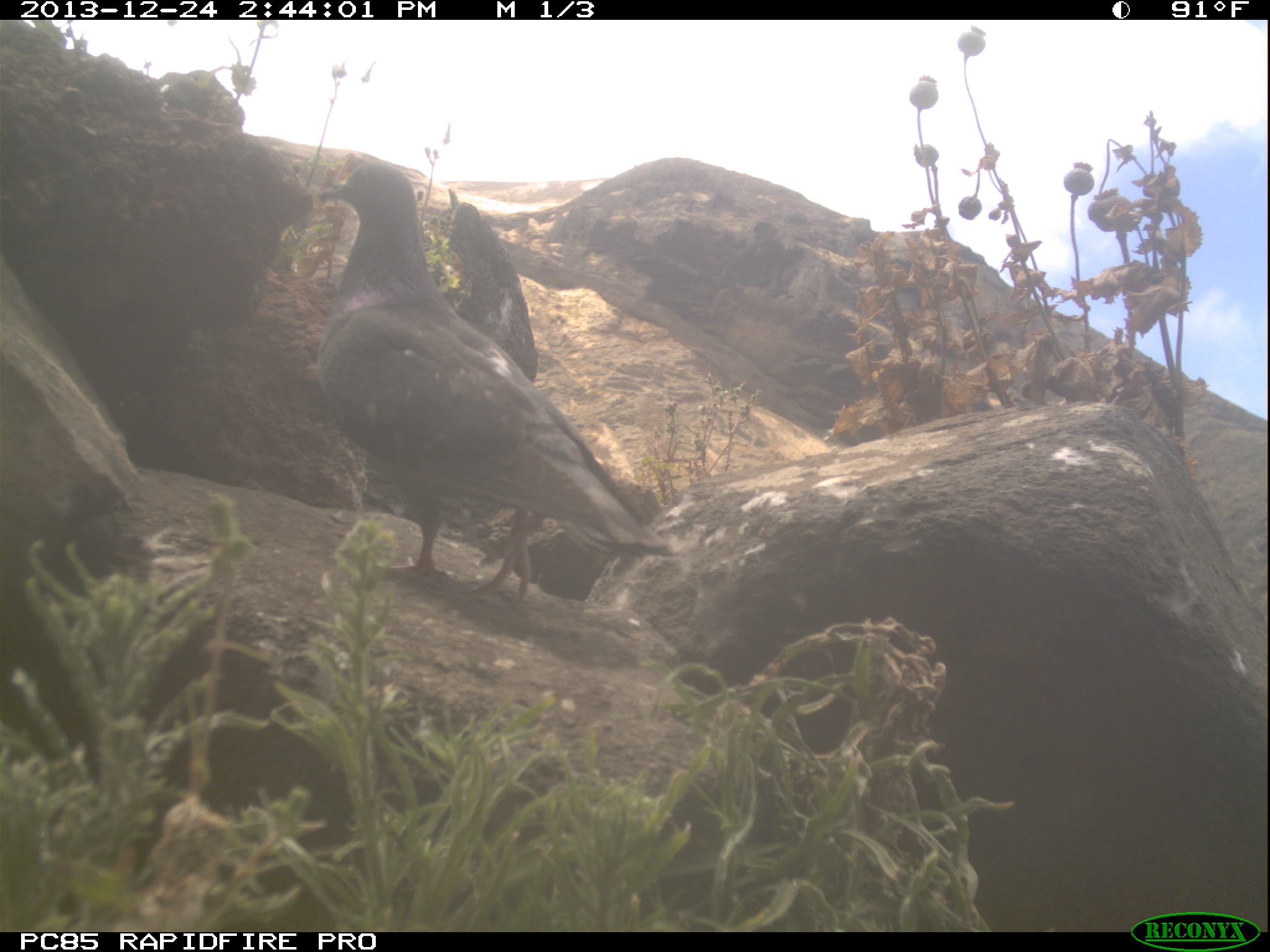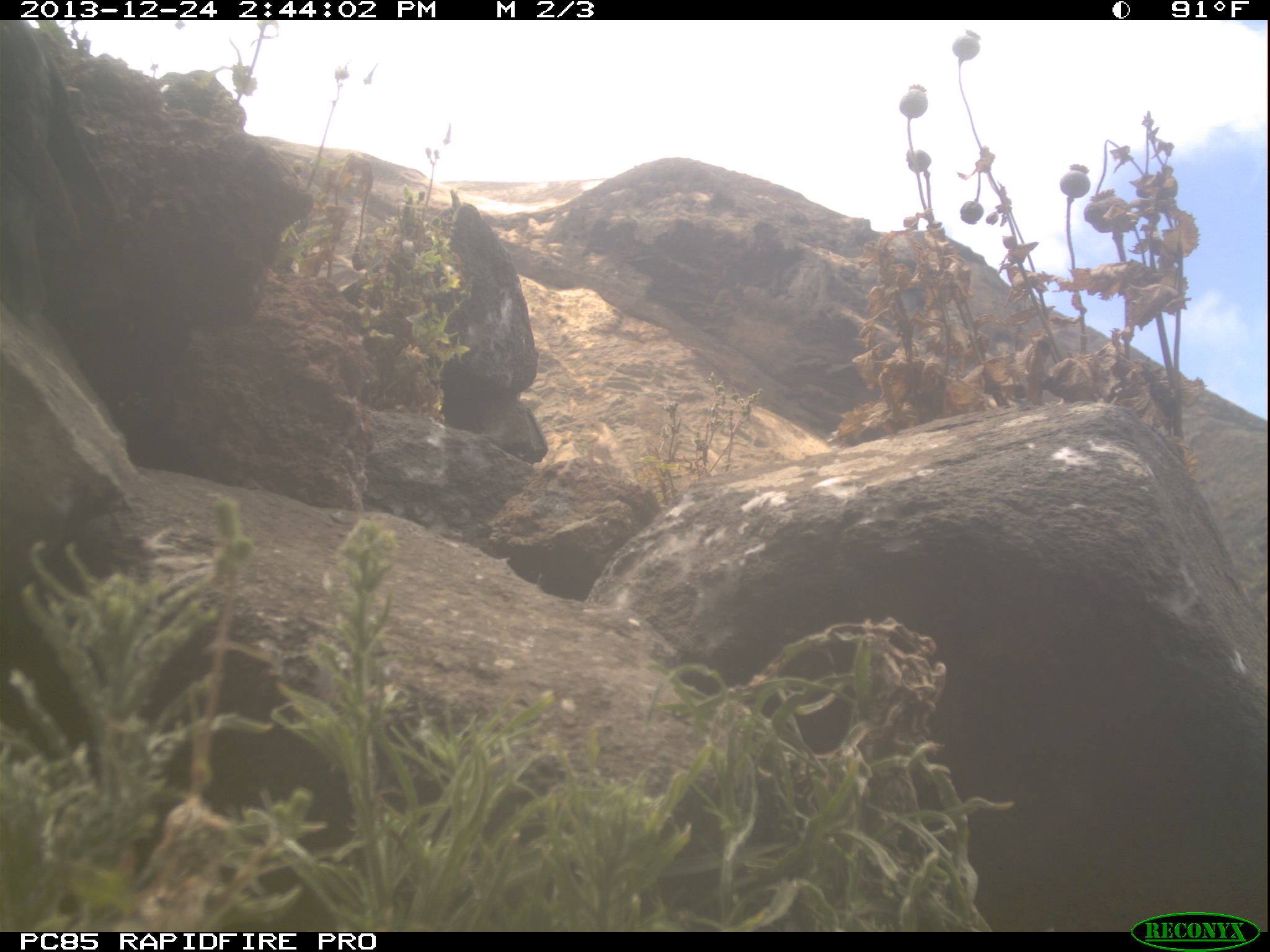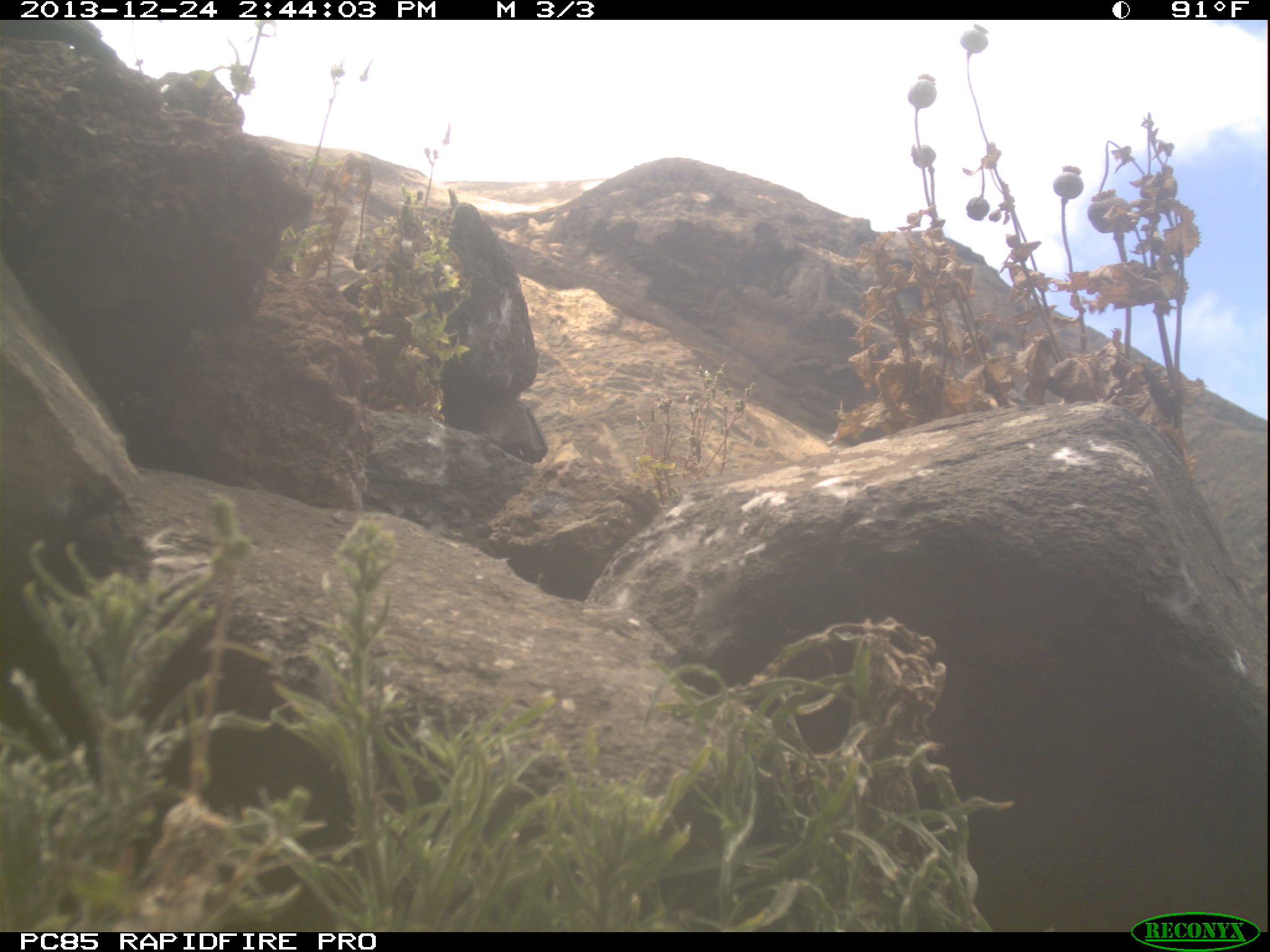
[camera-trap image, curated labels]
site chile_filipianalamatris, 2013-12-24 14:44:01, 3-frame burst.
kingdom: Animalia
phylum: Chordata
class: Aves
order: Columbiformes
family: Columbidae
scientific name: Columbidae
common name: pigeon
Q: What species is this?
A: Pigeon (Columbidae).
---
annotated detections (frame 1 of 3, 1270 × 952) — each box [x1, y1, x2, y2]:
pigeon: [303, 162, 674, 609]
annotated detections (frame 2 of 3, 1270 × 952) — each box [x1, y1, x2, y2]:
pigeon: [0, 19, 140, 317]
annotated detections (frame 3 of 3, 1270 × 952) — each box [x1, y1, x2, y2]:
pigeon: [0, 16, 118, 73]